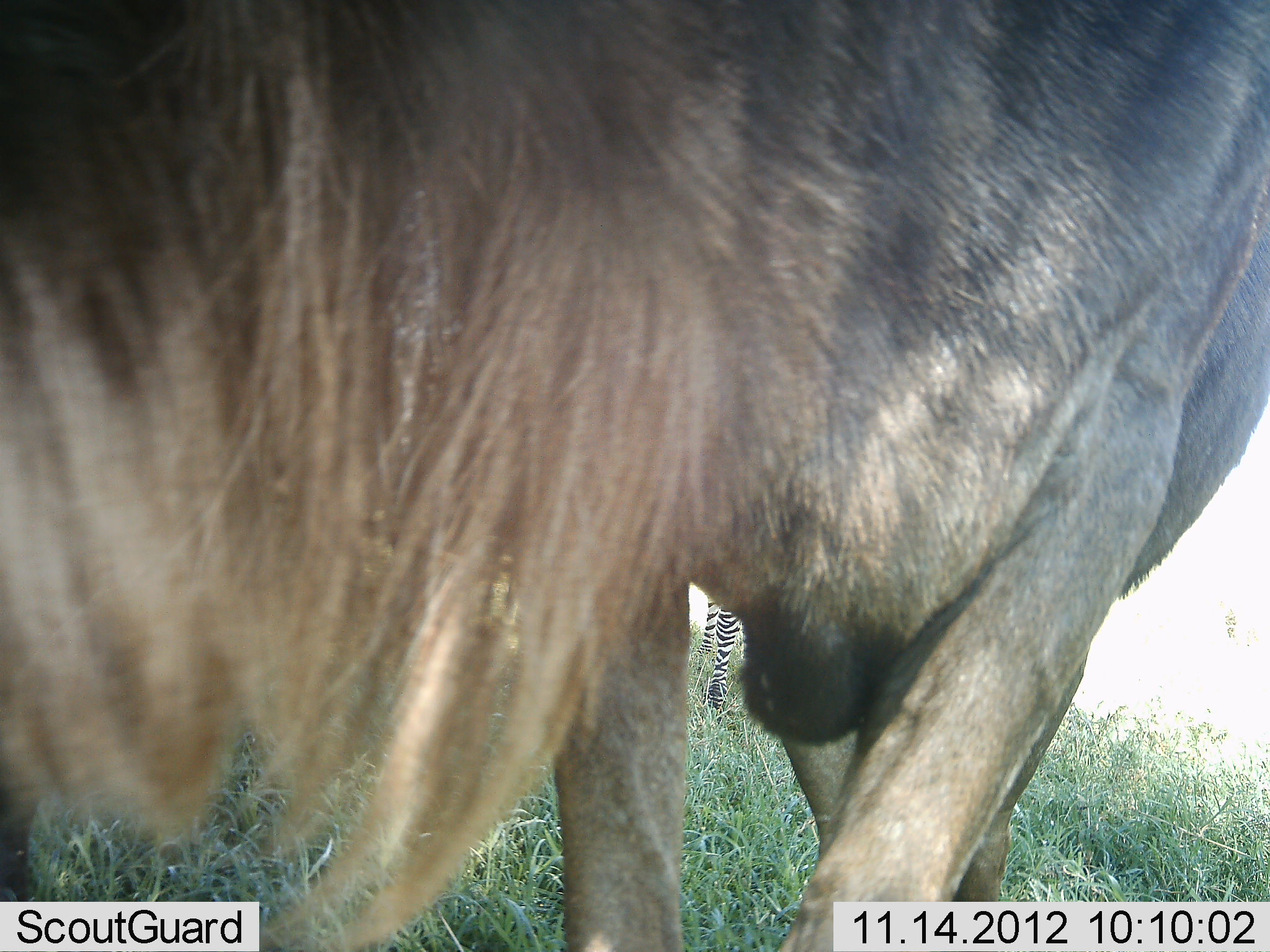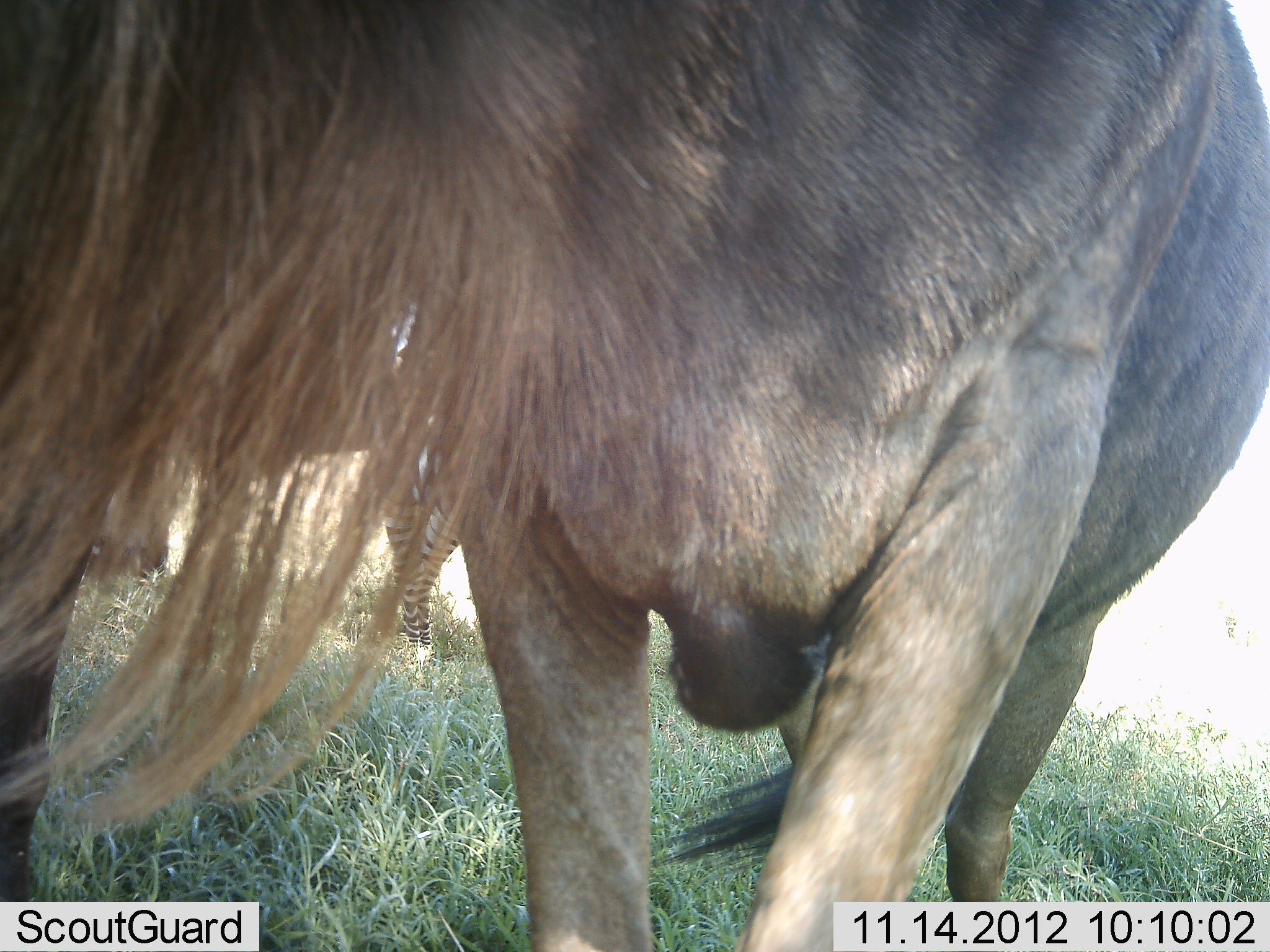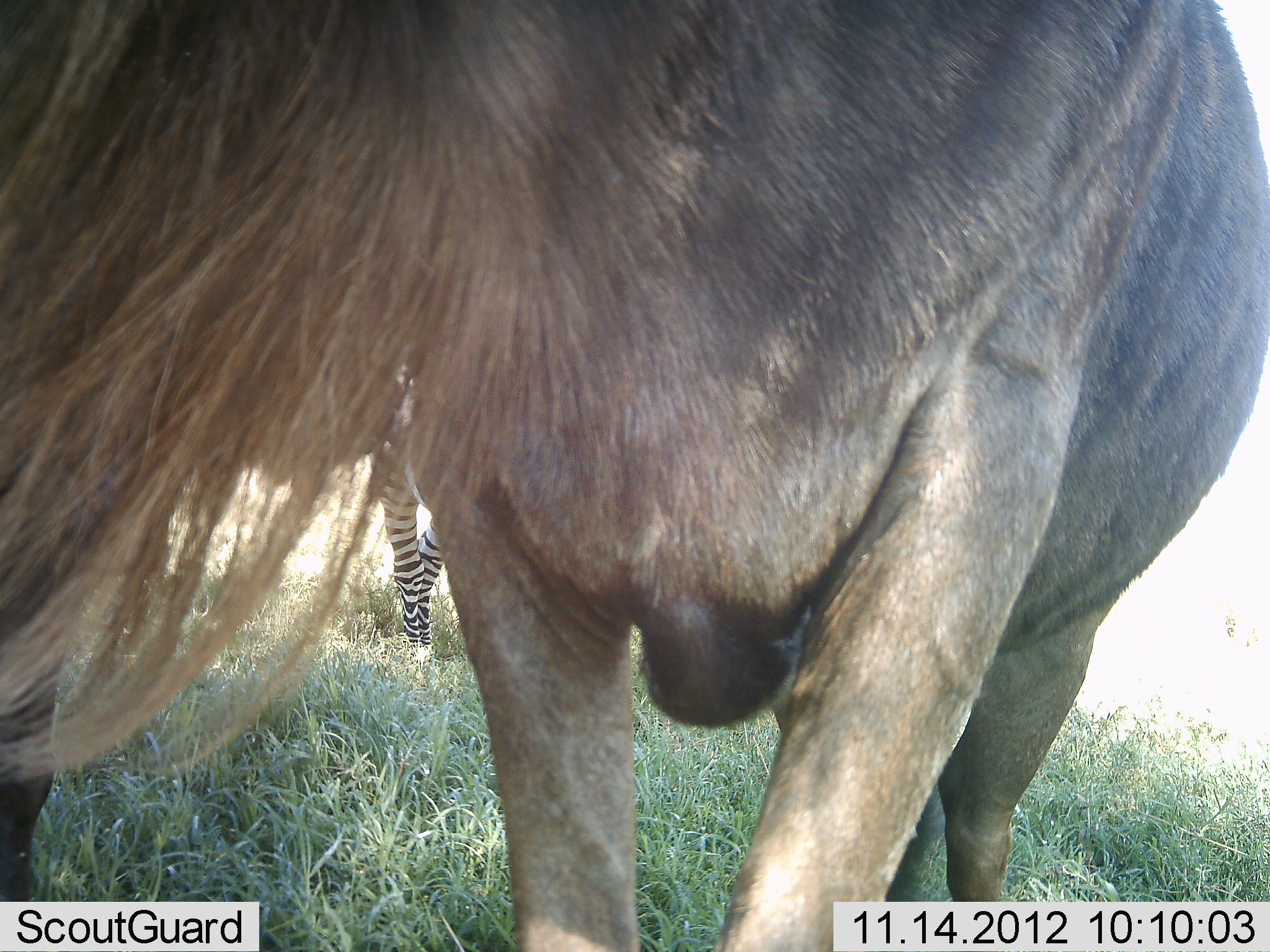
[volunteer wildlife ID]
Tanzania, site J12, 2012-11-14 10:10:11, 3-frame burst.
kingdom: Animalia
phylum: Chordata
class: Mammalia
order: Artiodactyla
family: Bovidae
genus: Connochaetes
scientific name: Connochaetes taurinus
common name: blue wildebeest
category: wildebeest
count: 1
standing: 87%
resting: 0%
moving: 7%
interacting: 7%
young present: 0%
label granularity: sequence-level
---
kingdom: Animalia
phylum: Chordata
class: Mammalia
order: Perissodactyla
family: Equidae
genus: Equus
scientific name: Equus quagga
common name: plains zebra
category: zebra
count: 1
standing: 100%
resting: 0%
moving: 0%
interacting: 0%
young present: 0%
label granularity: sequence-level